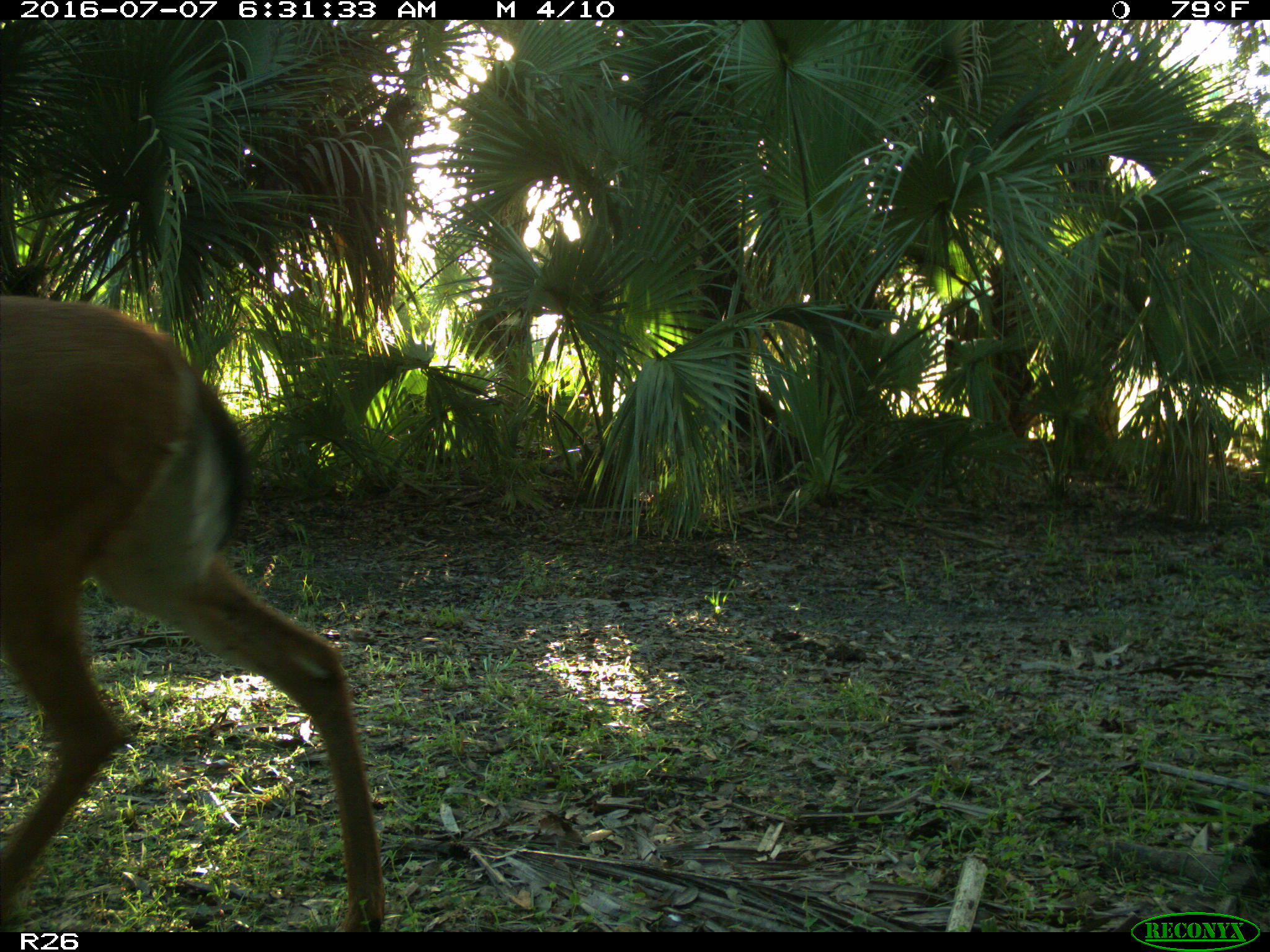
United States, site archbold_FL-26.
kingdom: Animalia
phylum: Chordata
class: Mammalia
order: Artiodactyla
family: Cervidae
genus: Odocoileus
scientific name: Odocoileus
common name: deer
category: unidentified deer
Unidentified deer (deer) (Odocoileus).